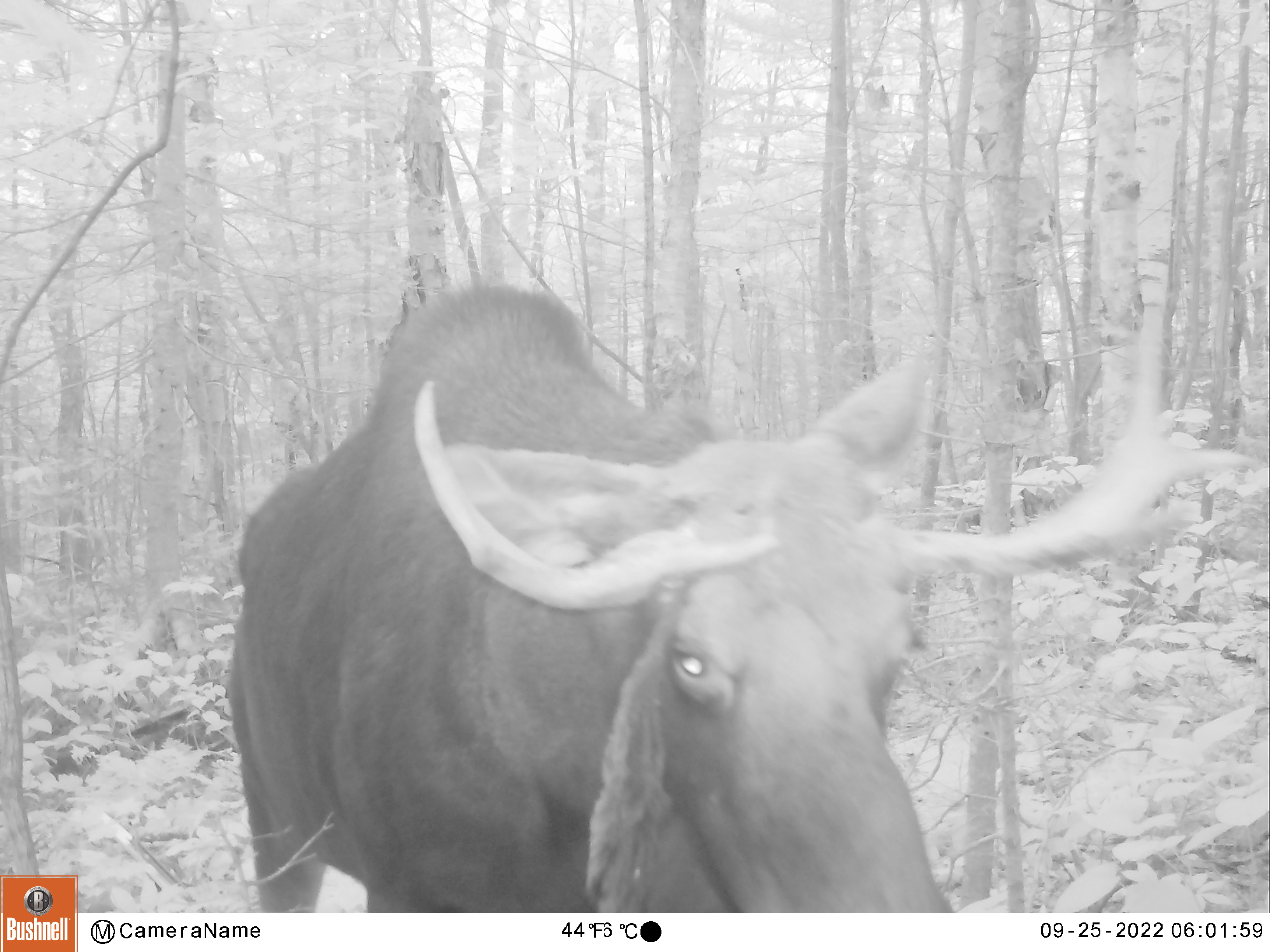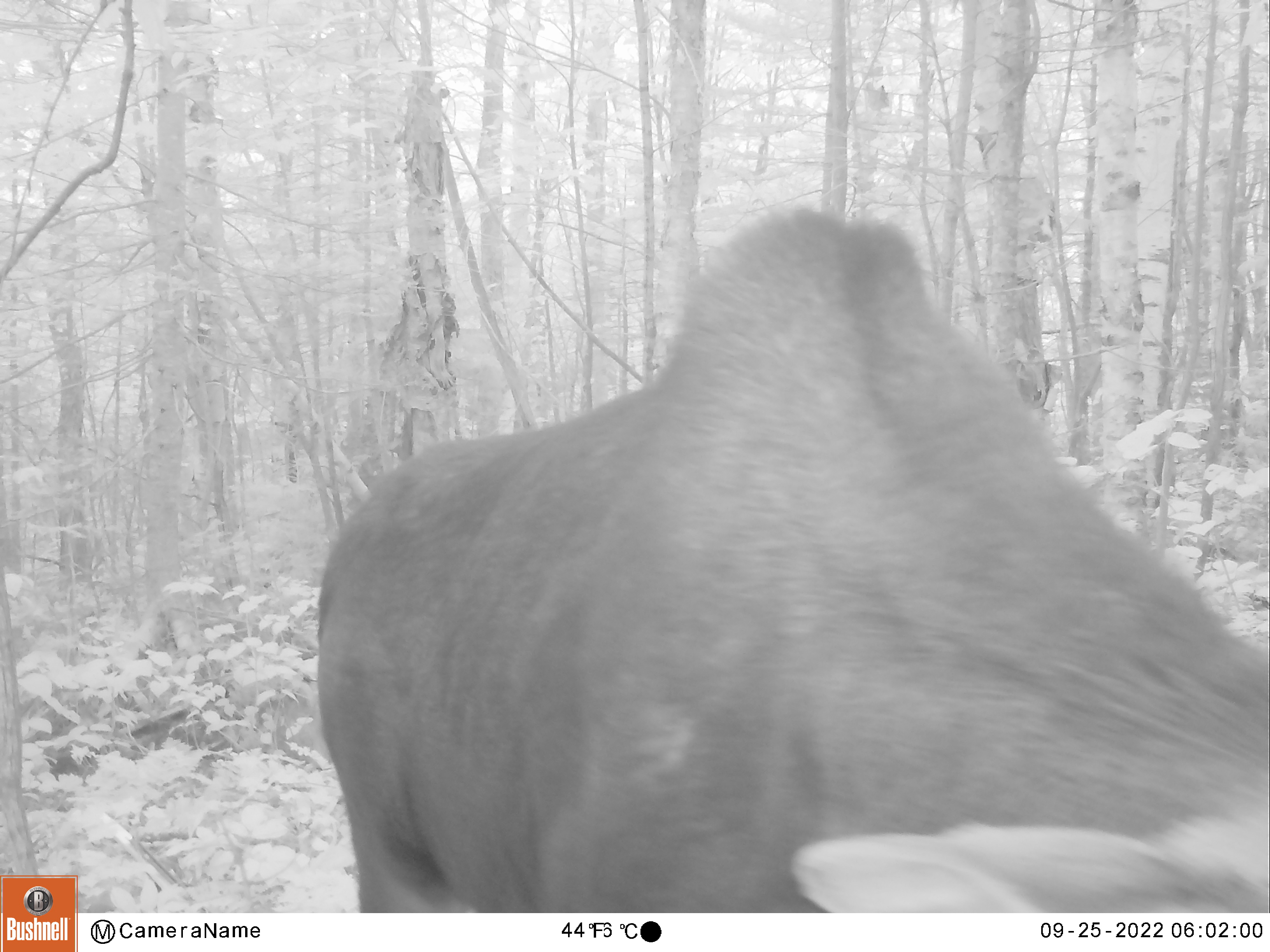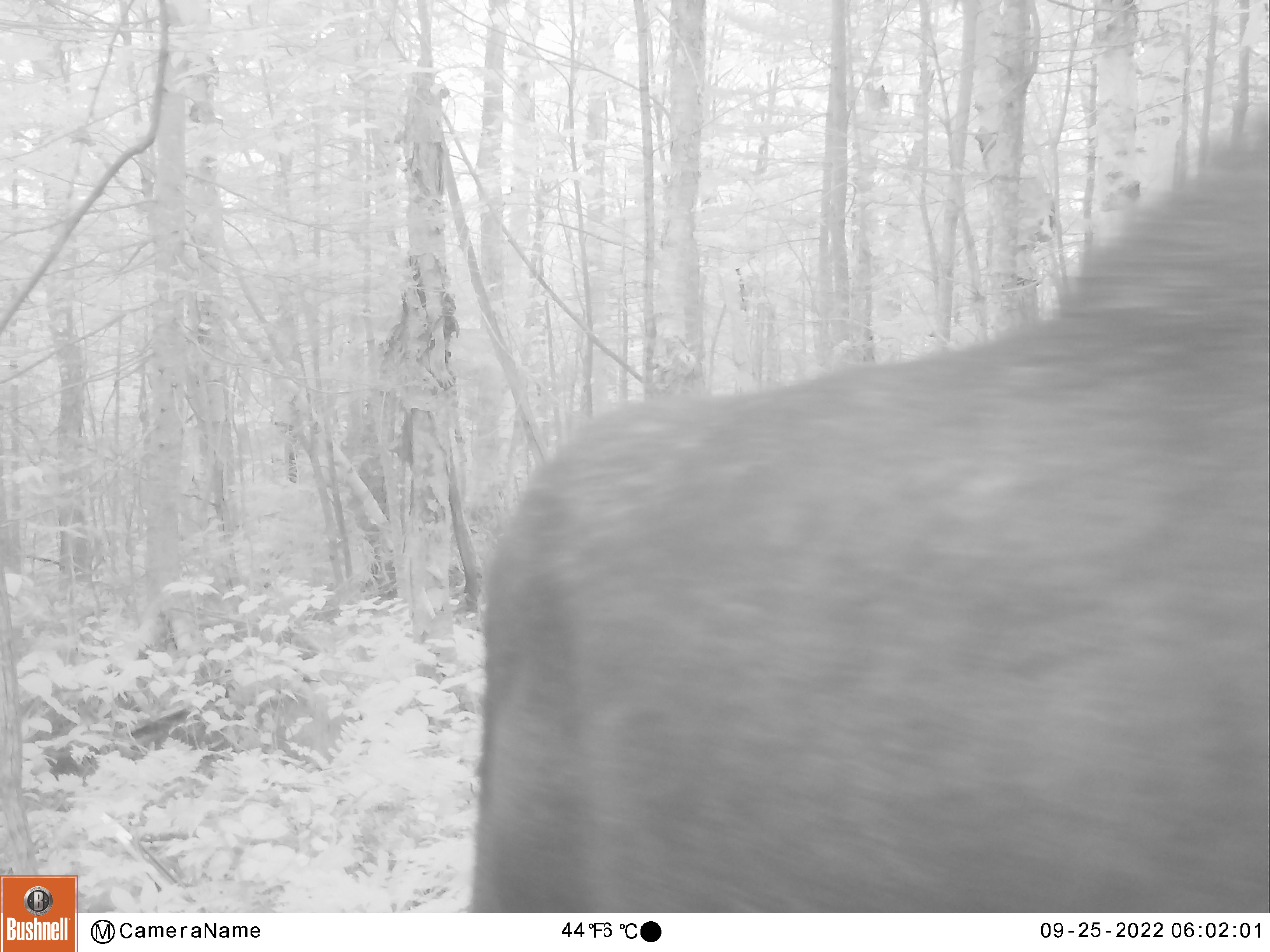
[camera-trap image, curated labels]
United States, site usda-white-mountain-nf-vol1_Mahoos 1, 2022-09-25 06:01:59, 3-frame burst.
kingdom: Animalia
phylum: Chordata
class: Mammalia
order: Artiodactyla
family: Cervidae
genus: Alces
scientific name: Alces alces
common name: moose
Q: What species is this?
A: Moose (Alces alces).